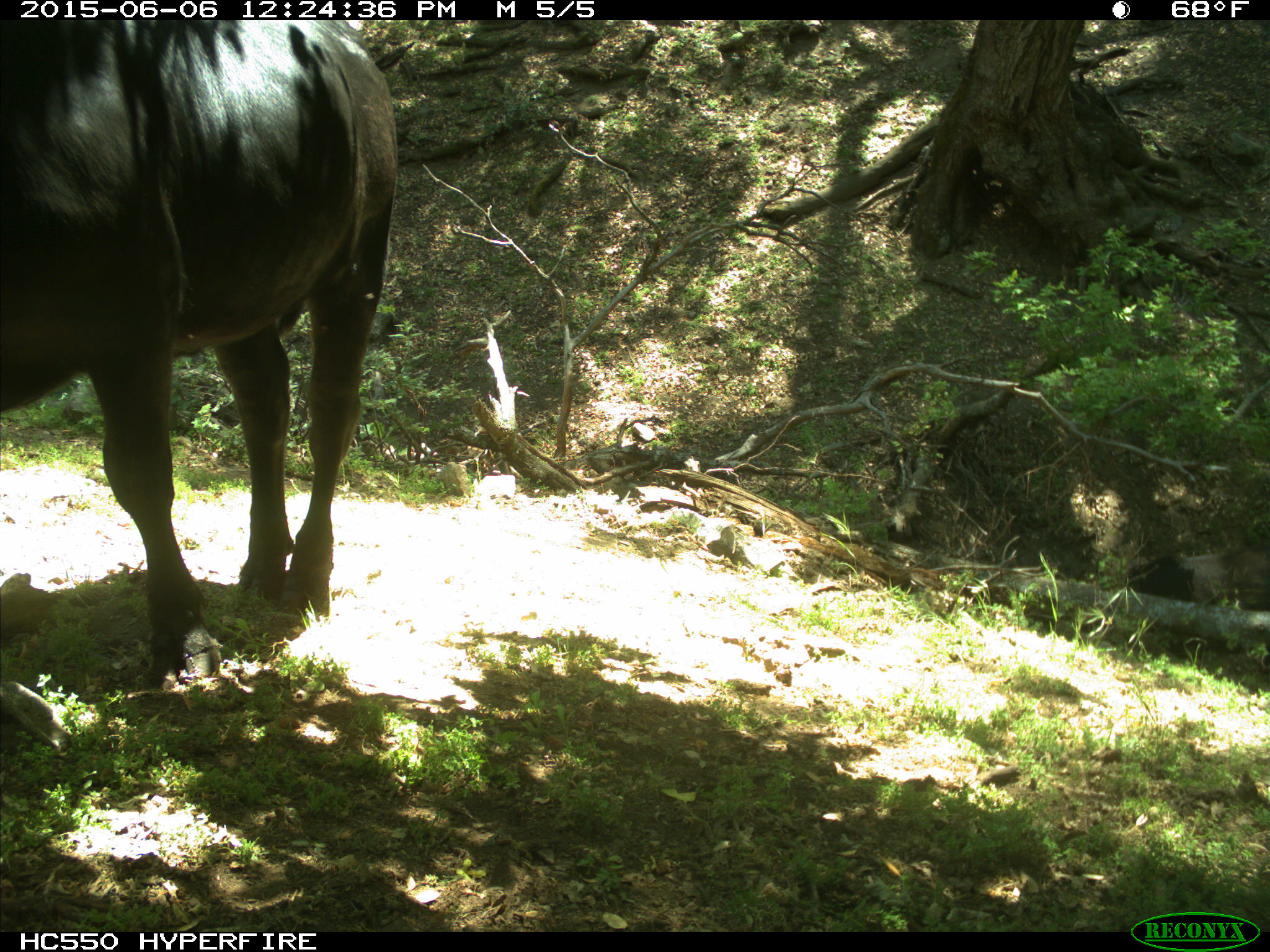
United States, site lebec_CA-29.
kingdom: Animalia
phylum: Chordata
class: Mammalia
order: Artiodactyla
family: Bovidae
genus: Bos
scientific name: Bos taurus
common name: domestic cow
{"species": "Bos taurus (domestic cow)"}